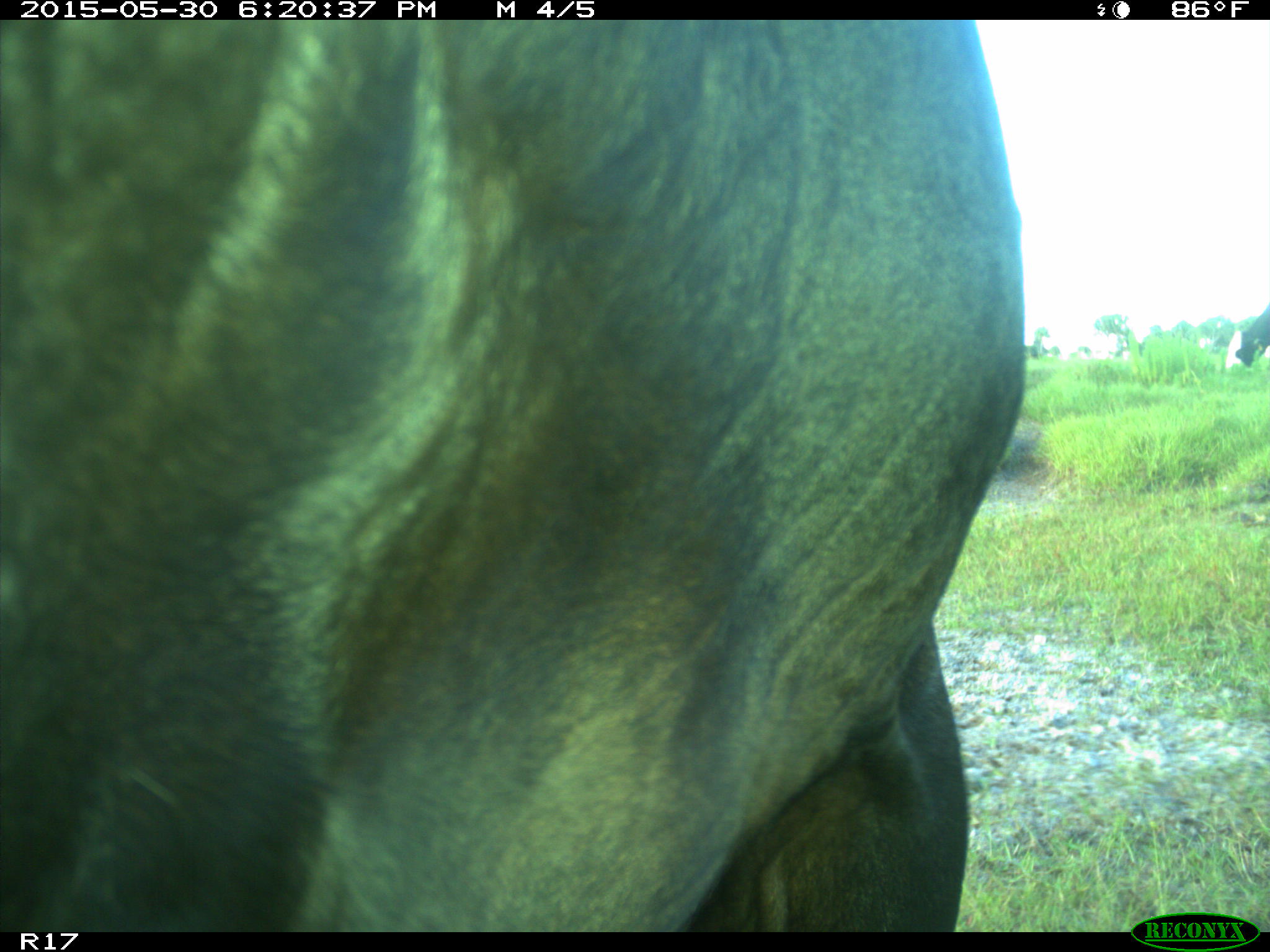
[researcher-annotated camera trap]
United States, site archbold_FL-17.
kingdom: Animalia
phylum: Chordata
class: Mammalia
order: Artiodactyla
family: Bovidae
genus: Bos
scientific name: Bos taurus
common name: domestic cow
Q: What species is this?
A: Bos taurus (domestic cow).